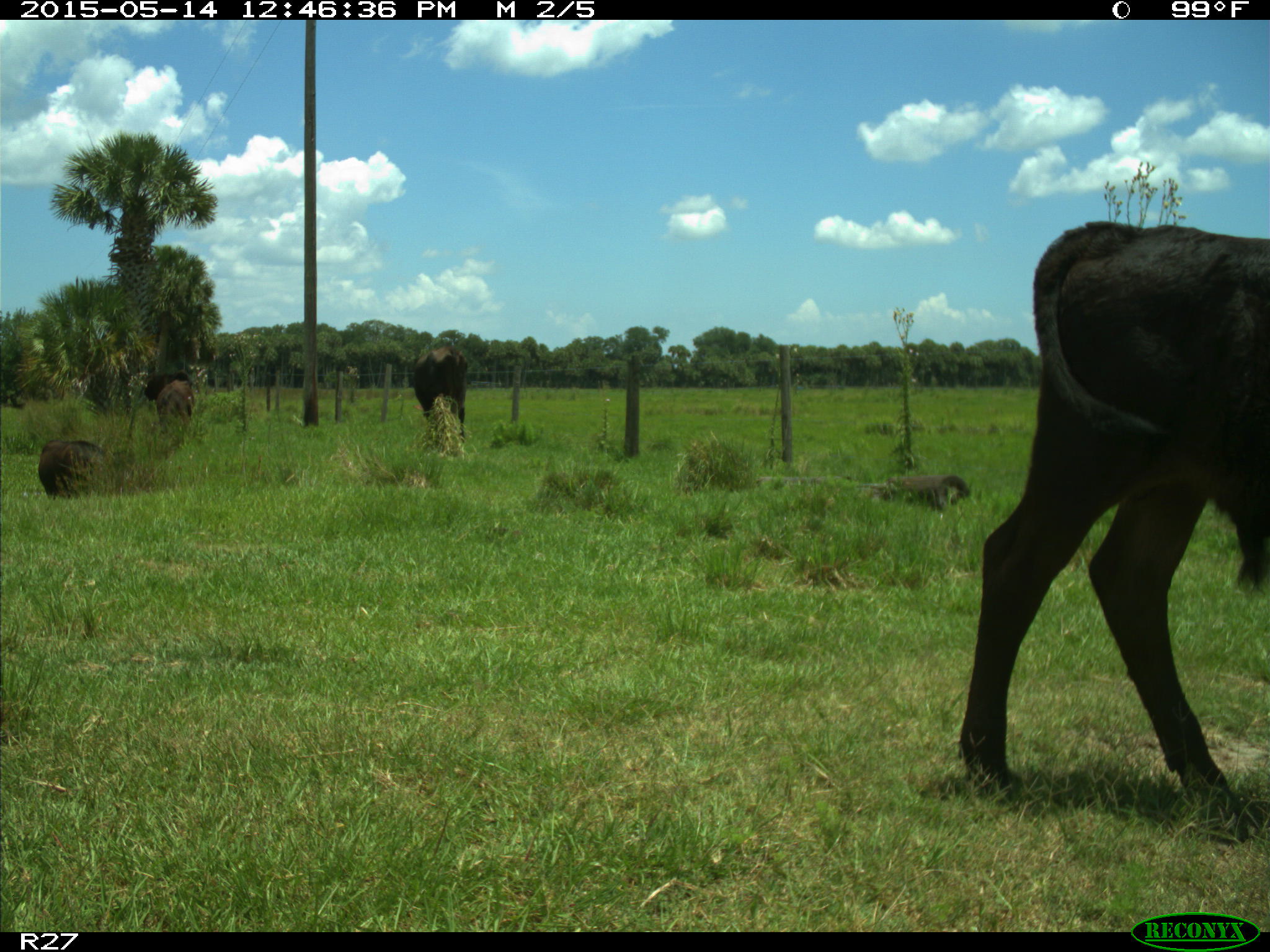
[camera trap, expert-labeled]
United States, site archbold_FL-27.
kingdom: Animalia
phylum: Chordata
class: Mammalia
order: Artiodactyla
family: Bovidae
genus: Bos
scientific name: Bos taurus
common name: domestic cow